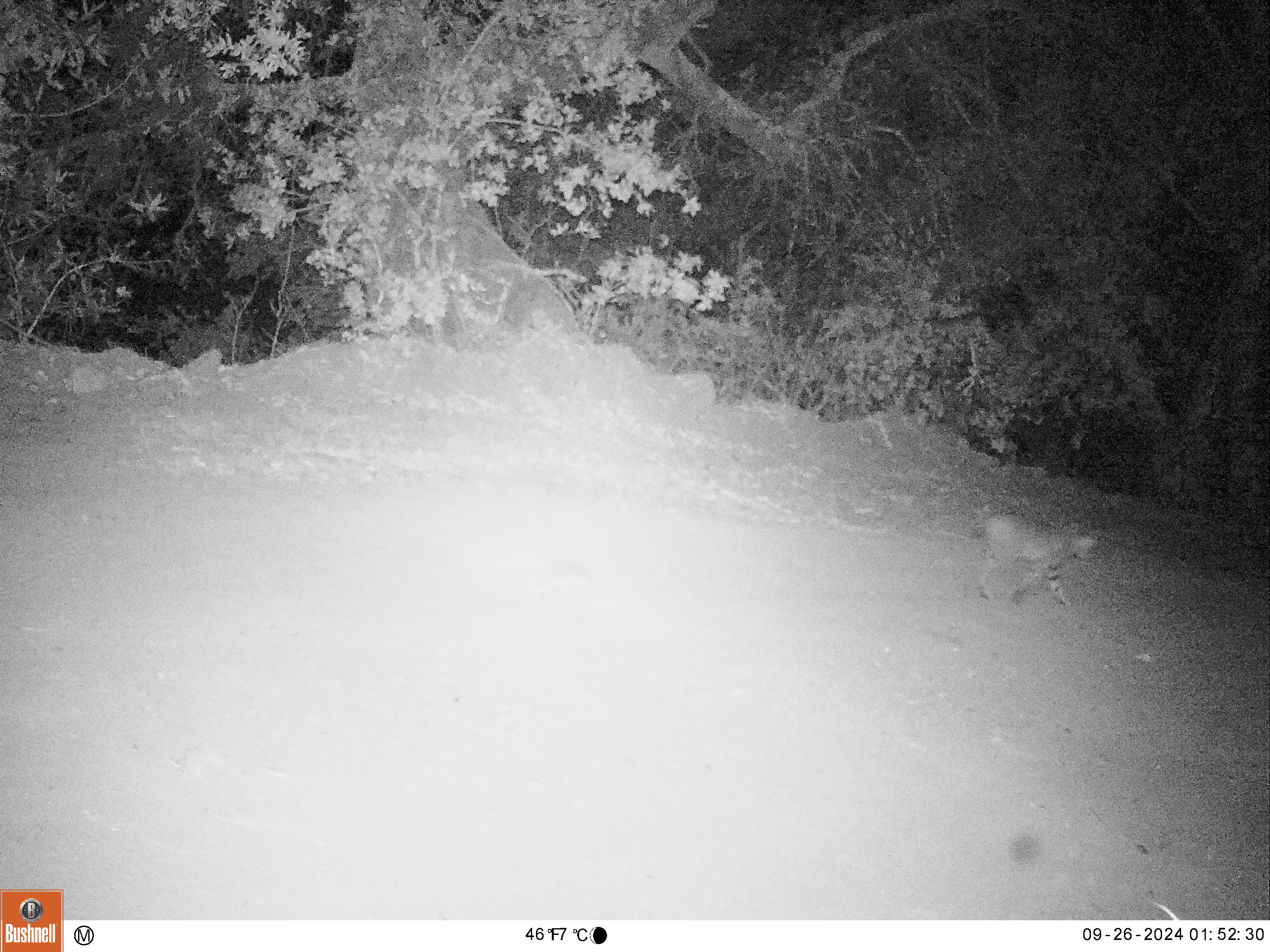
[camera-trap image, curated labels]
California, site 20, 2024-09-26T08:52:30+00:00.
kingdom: Animalia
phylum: Chordata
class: Mammalia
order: Carnivora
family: Felidae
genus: Lynx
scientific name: Lynx rufus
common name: bobcat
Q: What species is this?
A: Bobcat (Lynx rufus).